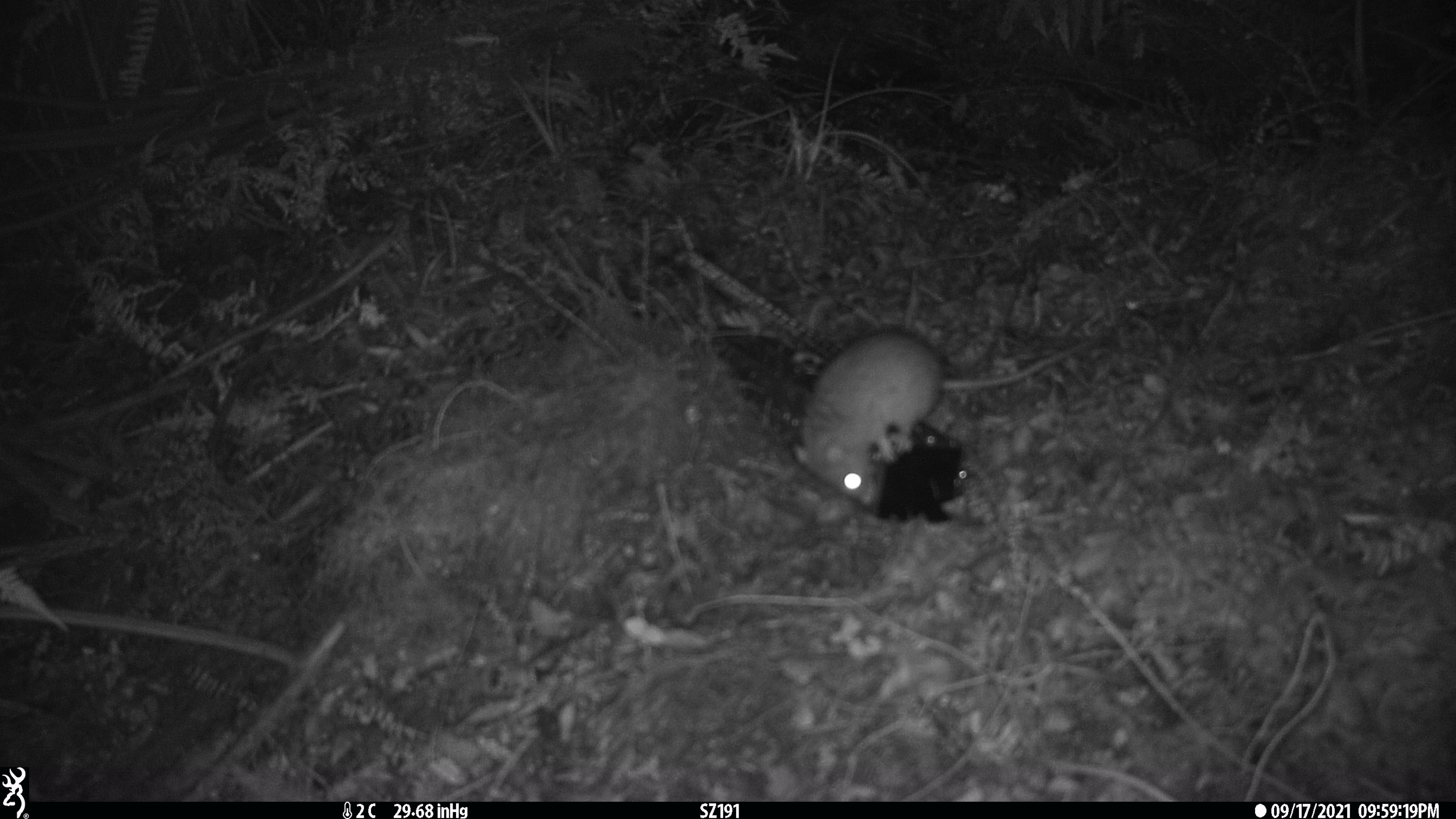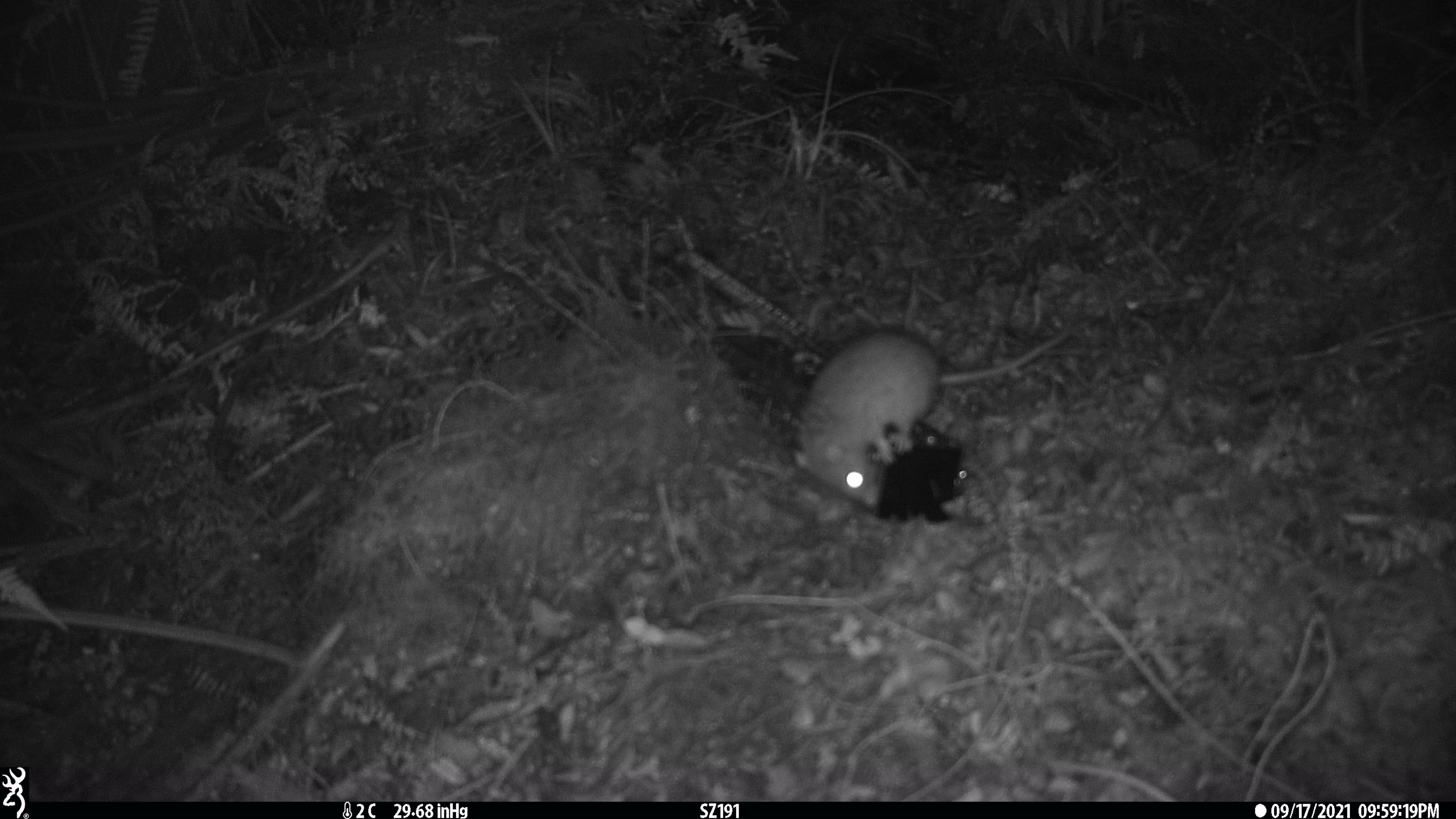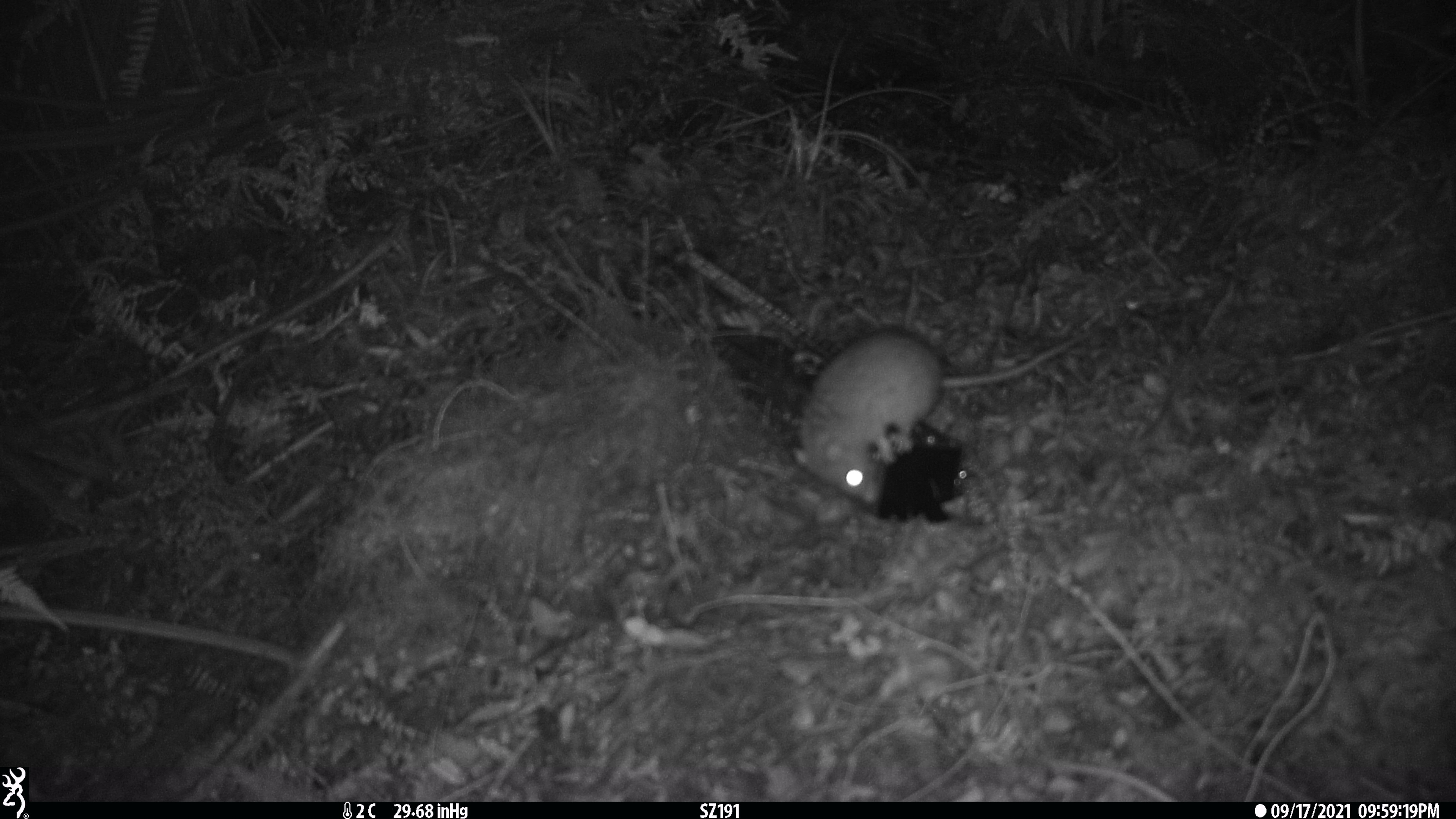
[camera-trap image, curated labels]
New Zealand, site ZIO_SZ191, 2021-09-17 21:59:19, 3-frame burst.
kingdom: Animalia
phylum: Chordata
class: Mammalia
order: Rodentia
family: Muridae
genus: Rattus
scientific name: Rattus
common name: rat